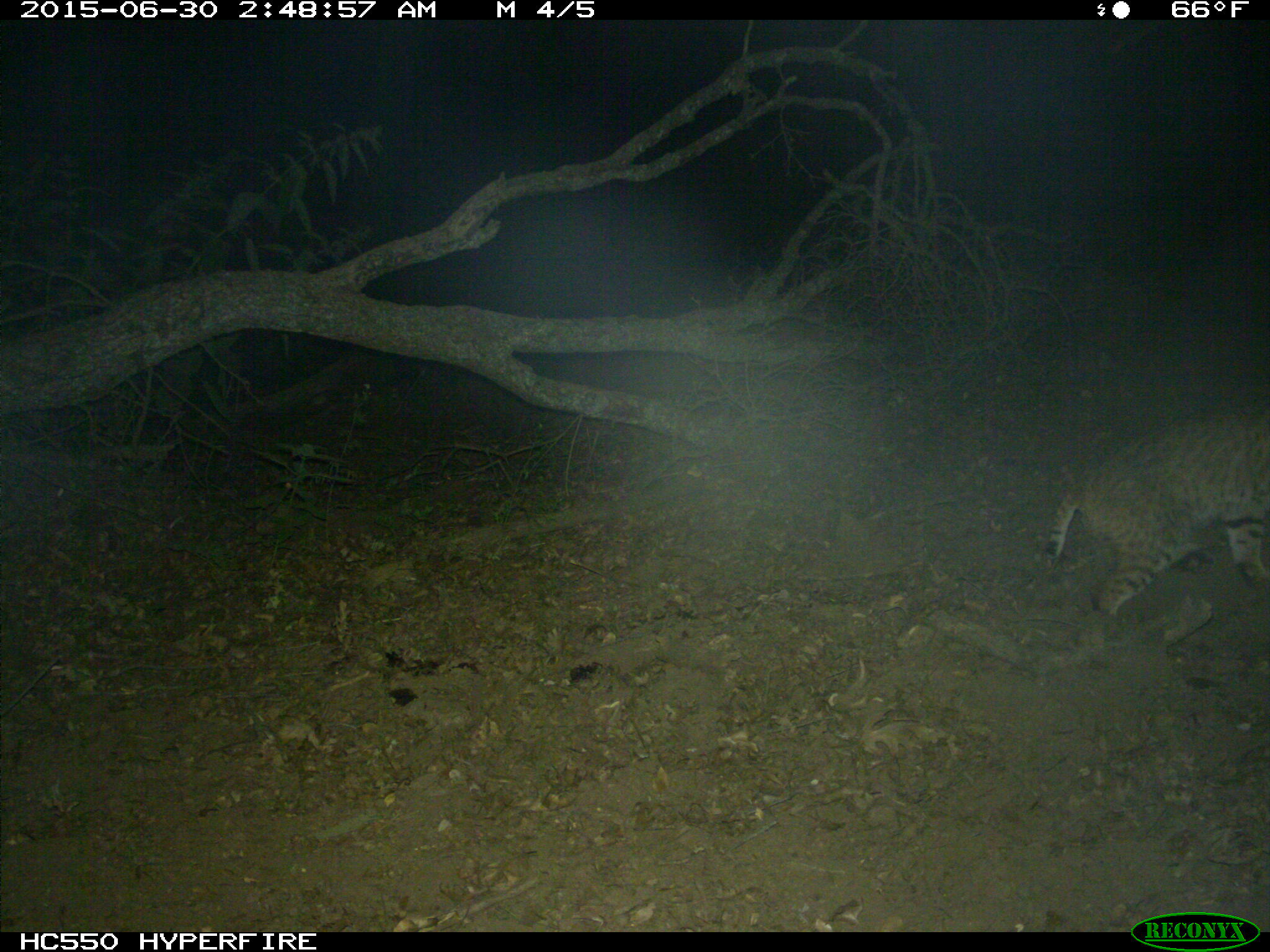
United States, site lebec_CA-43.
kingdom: Animalia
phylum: Chordata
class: Mammalia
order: Carnivora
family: Felidae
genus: Lynx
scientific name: Lynx rufus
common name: bobcat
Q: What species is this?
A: Lynx rufus (bobcat).